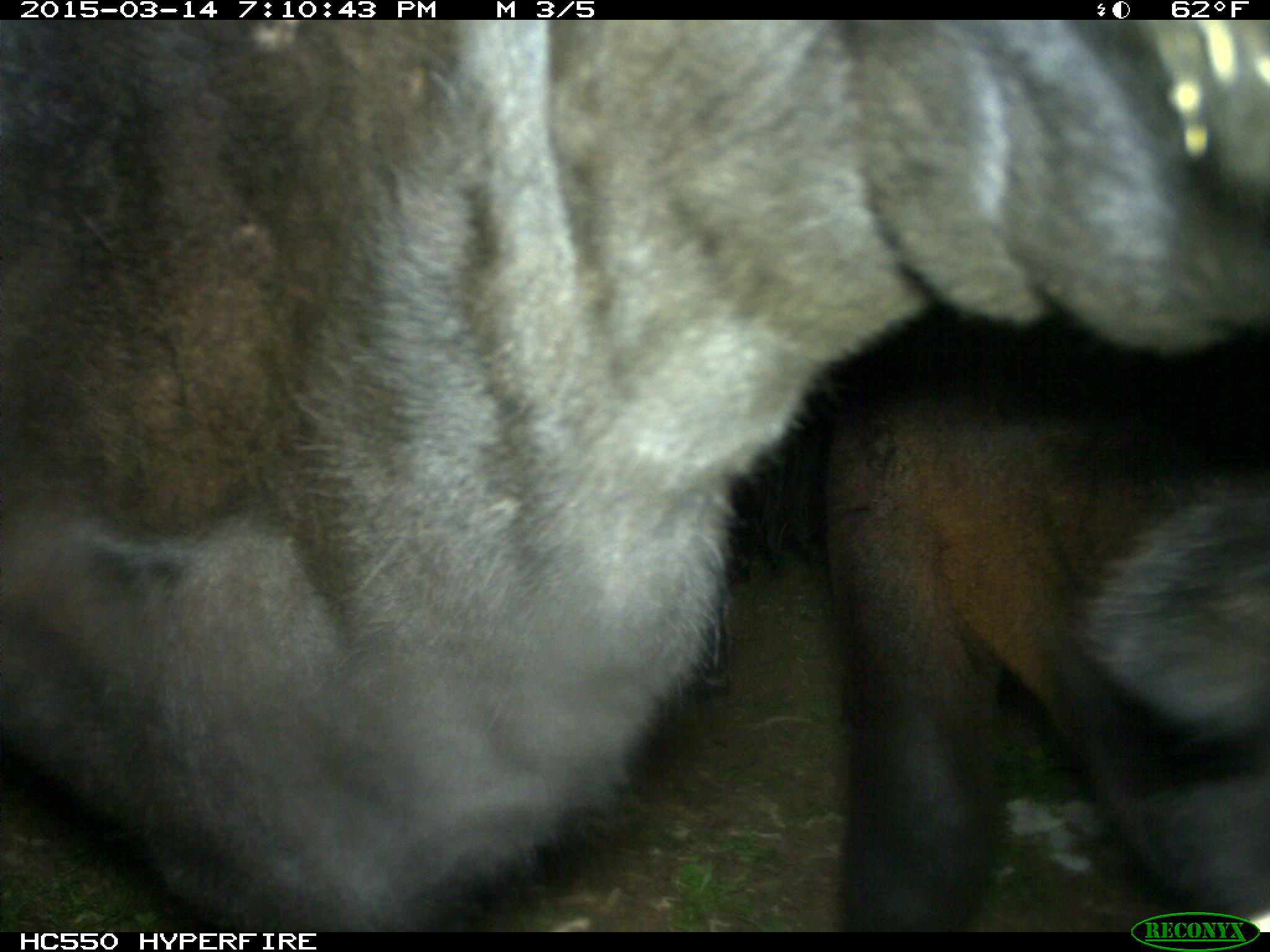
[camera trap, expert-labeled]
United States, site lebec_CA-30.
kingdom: Animalia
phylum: Chordata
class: Mammalia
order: Artiodactyla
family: Bovidae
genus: Bos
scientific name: Bos taurus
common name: domestic cow